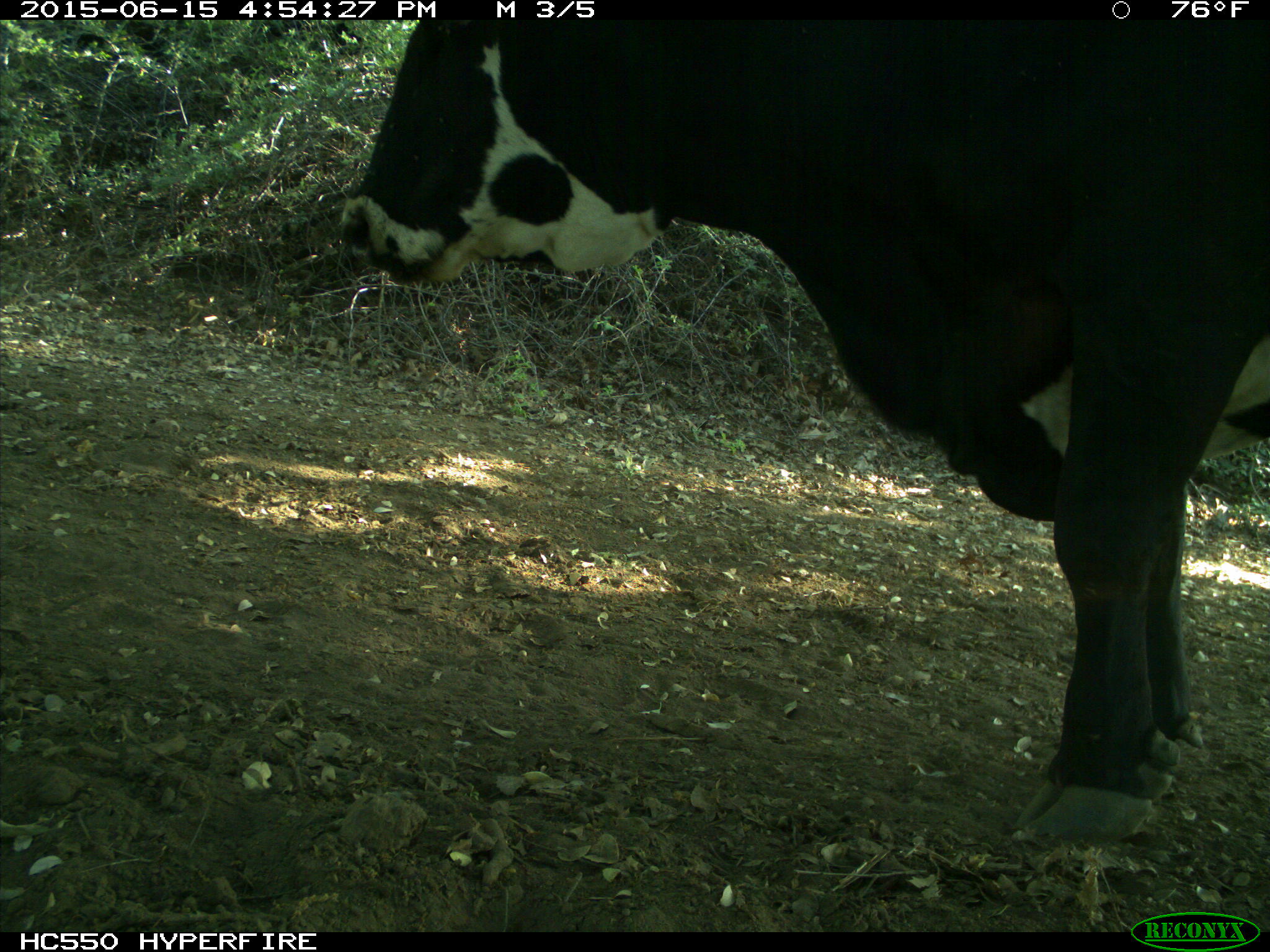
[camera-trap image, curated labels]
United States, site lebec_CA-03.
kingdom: Animalia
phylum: Chordata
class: Mammalia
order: Artiodactyla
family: Bovidae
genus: Bos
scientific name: Bos taurus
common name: domestic cow